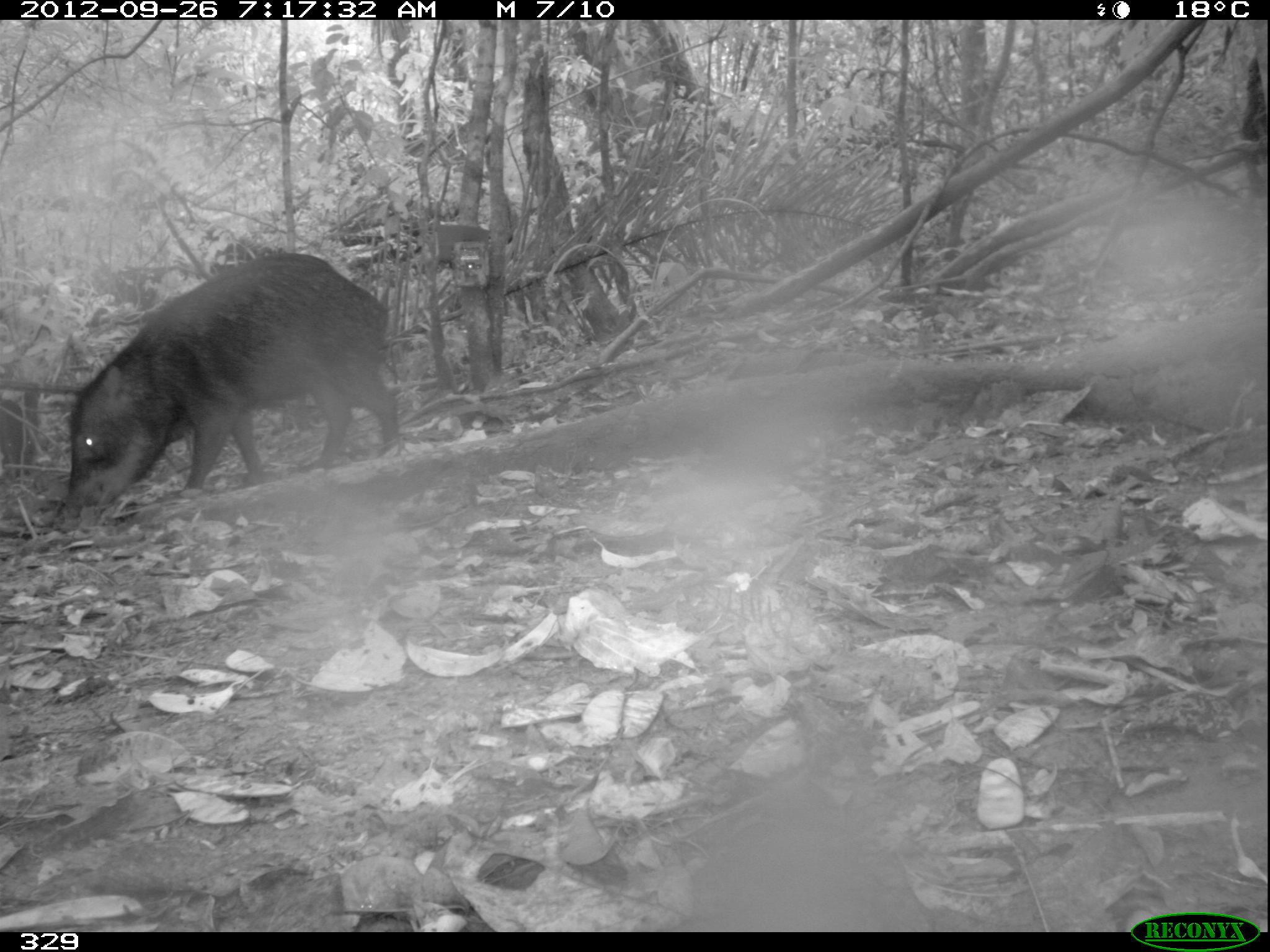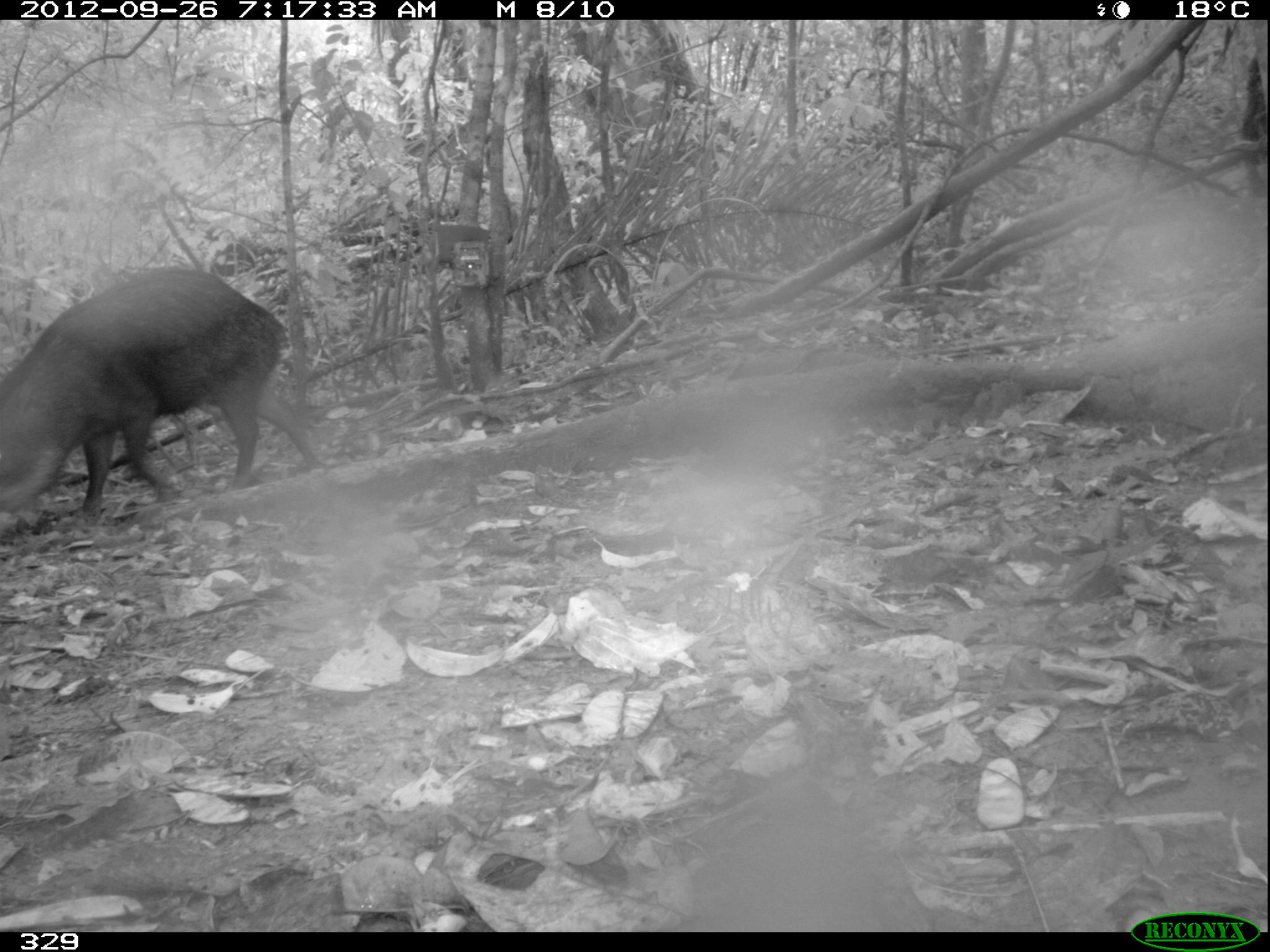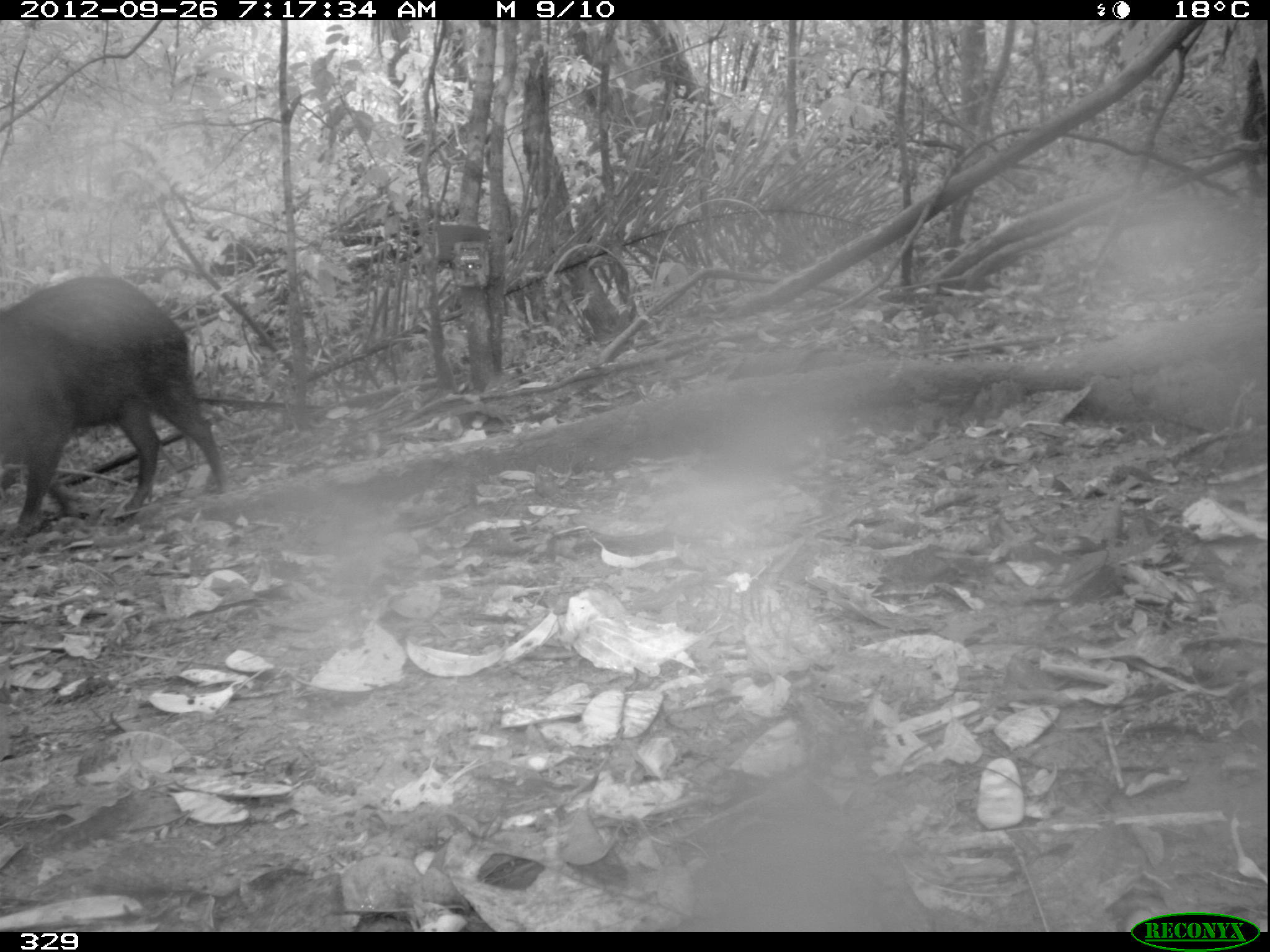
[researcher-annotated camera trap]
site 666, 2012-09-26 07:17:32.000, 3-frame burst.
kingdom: Animalia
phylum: Chordata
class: Mammalia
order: Artiodactyla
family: Tayassuidae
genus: Tayassu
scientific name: Tayassu pecari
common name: white-lipped peccary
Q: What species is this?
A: Tayassu pecari (white-lipped peccary).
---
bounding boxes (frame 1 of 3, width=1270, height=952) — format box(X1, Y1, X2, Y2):
tayassu pecari: box(54, 253, 400, 523); box(0, 395, 36, 482)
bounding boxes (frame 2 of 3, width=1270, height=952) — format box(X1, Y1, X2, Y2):
tayassu pecari: box(0, 256, 328, 520)